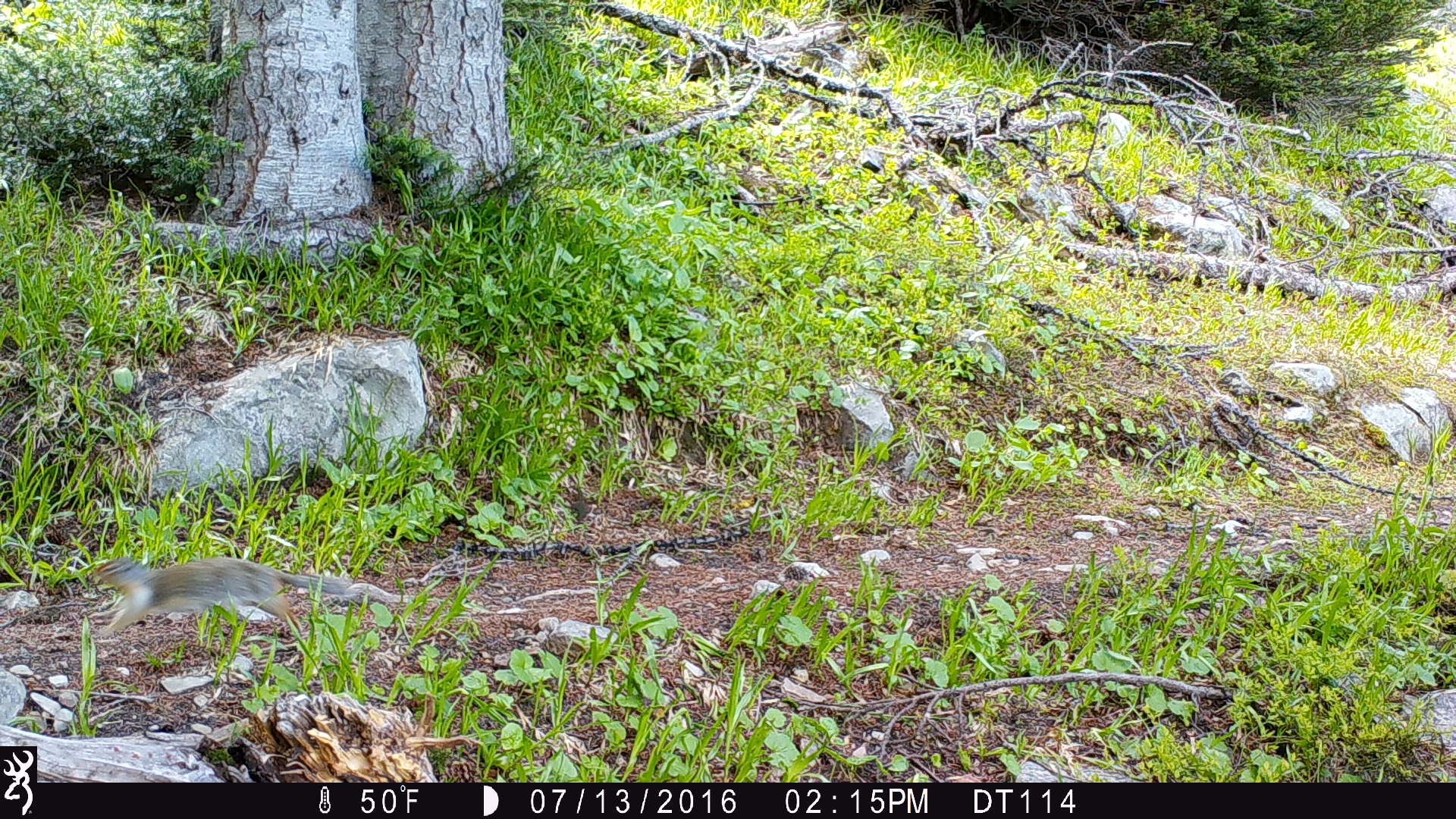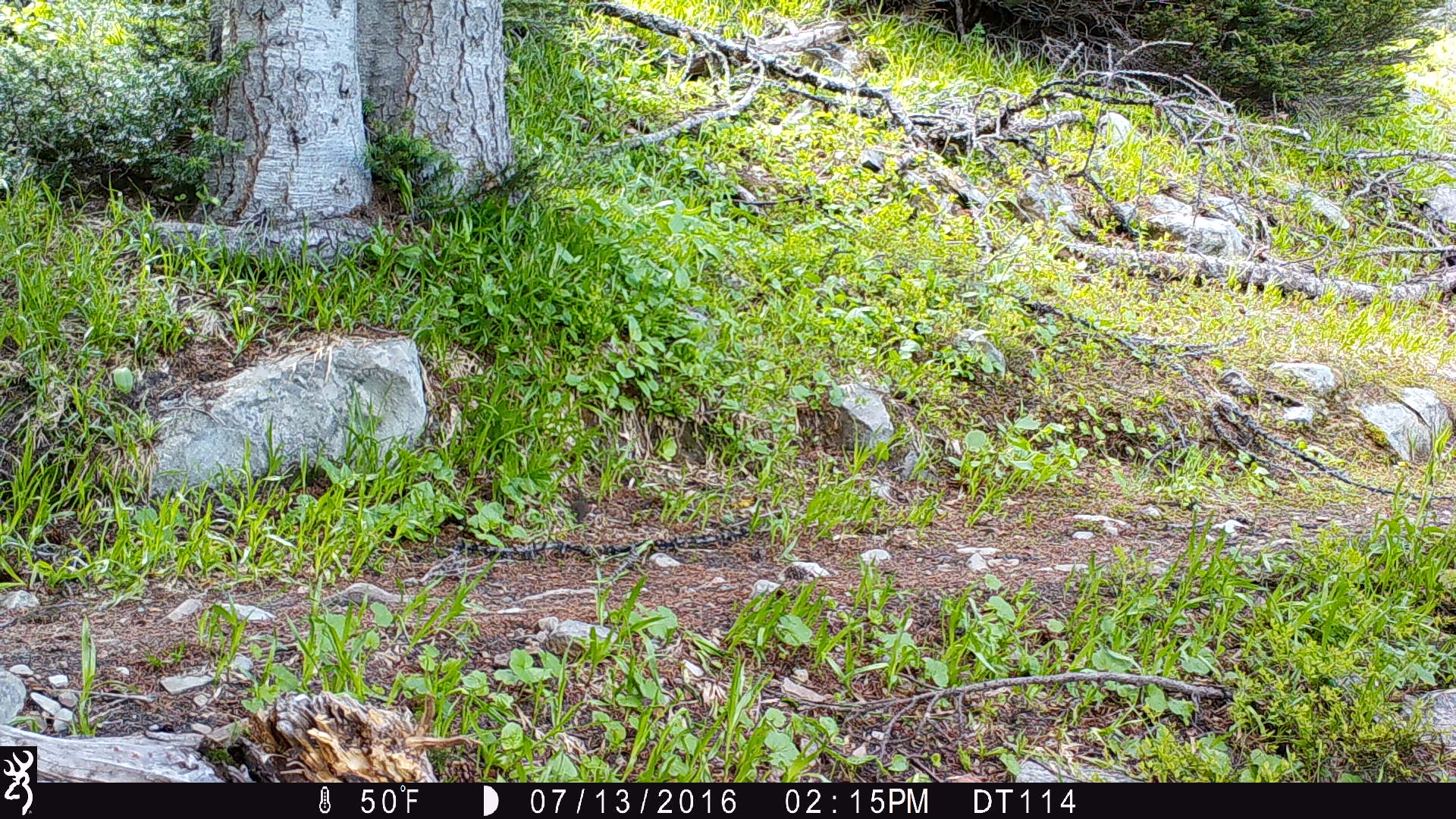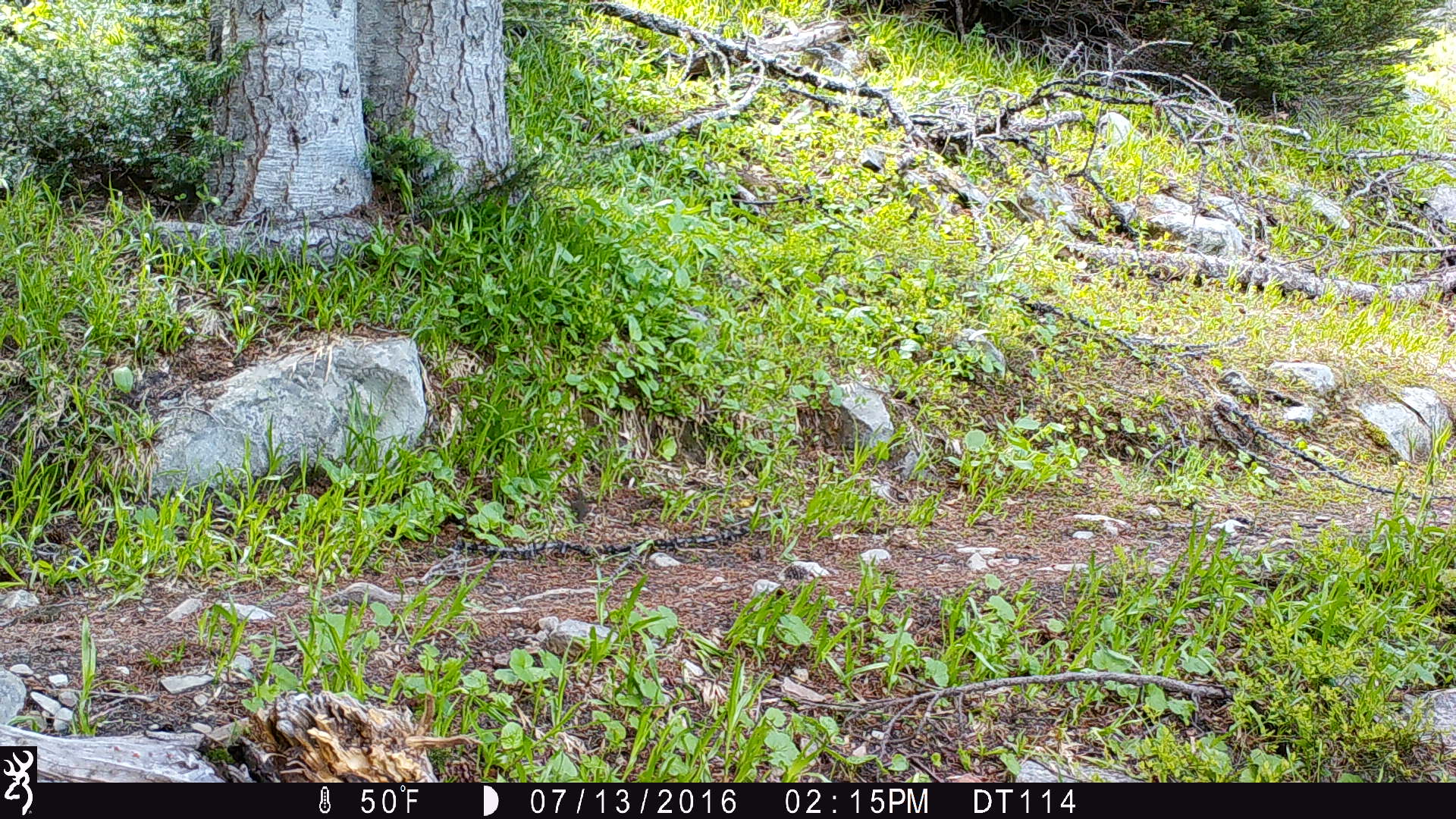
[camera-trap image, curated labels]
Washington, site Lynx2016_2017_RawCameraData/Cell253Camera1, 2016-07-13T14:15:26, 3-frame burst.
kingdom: Animalia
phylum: Chordata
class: Mammalia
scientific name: Mammalia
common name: small mammal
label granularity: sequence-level